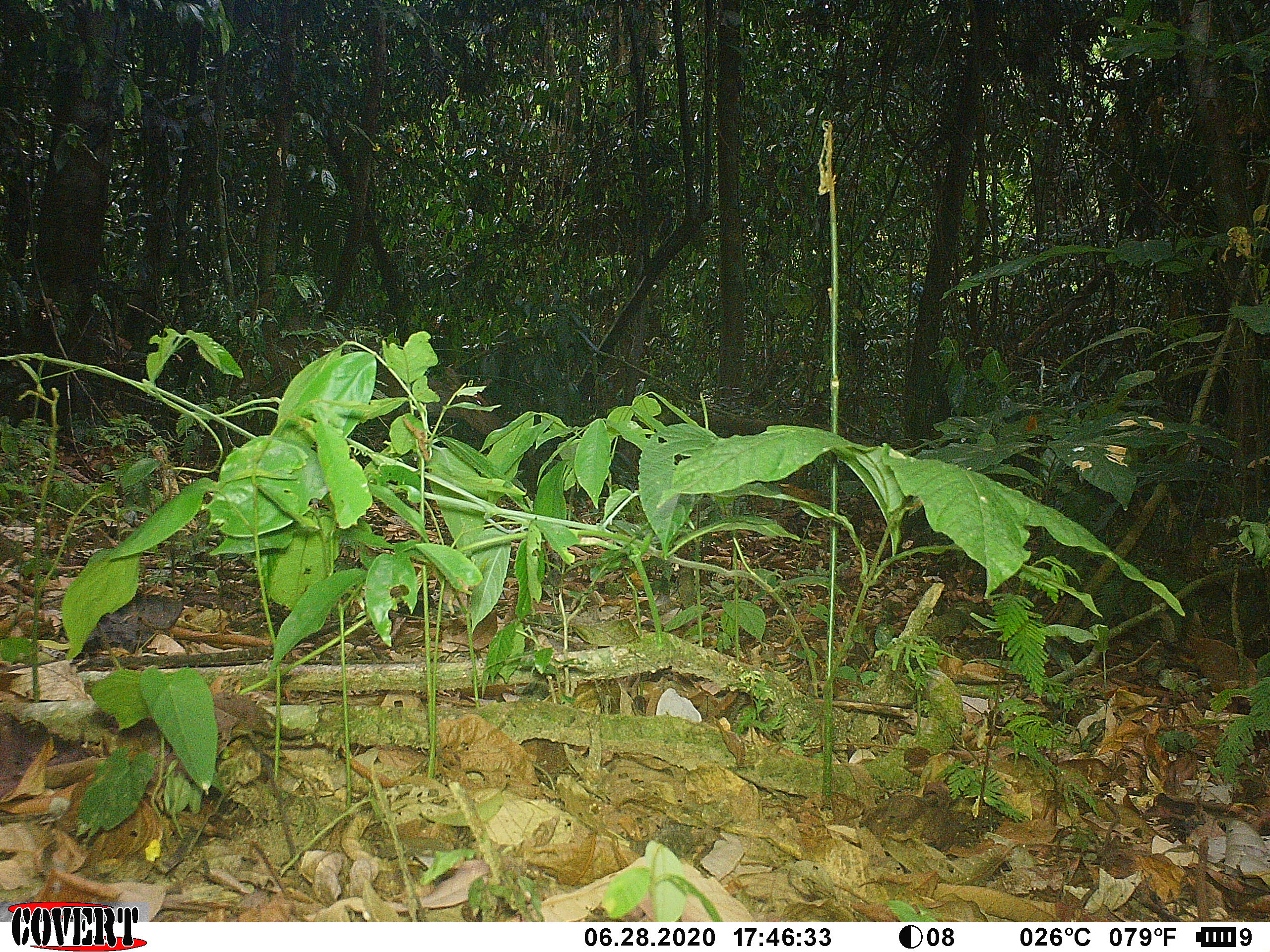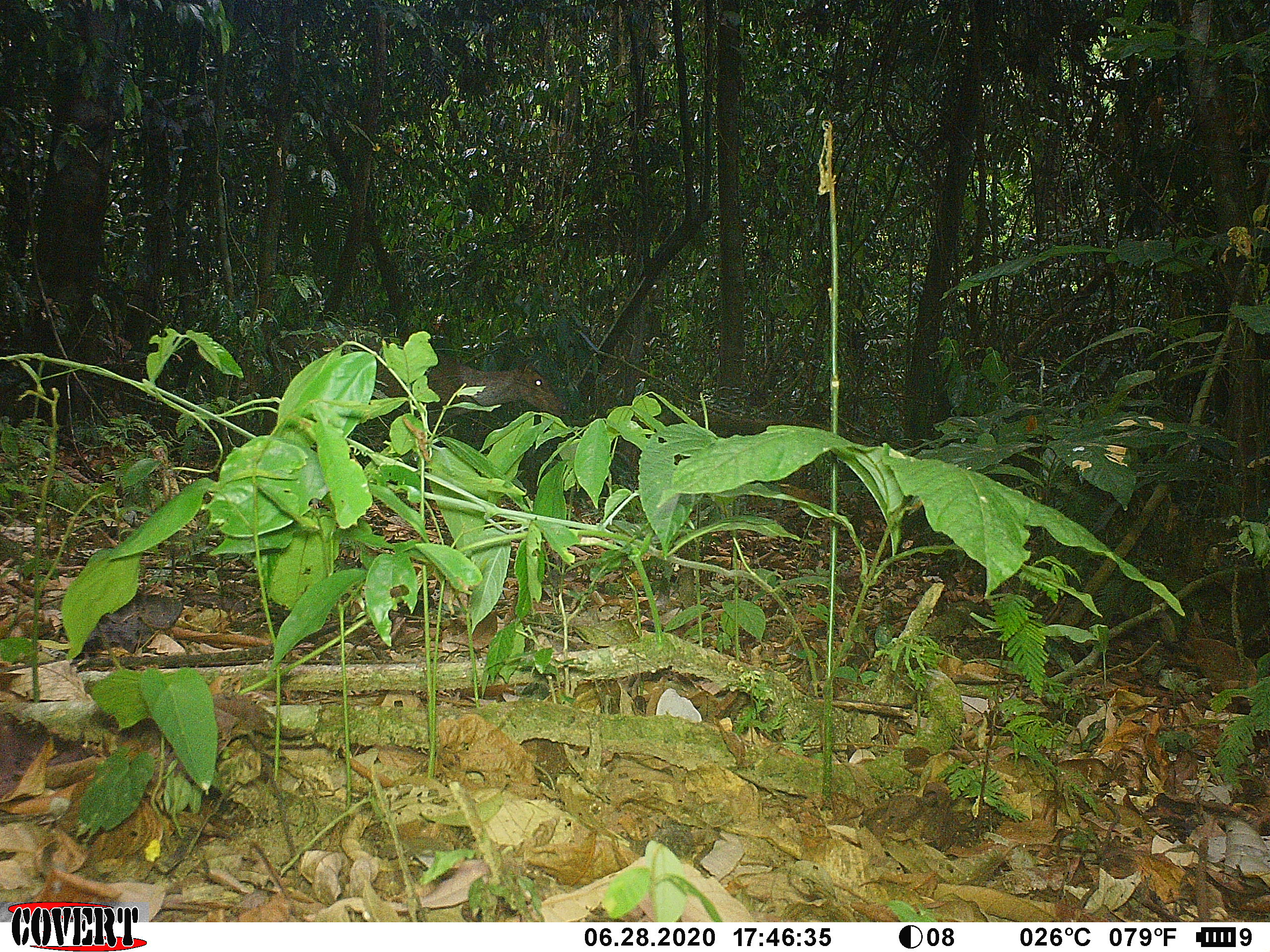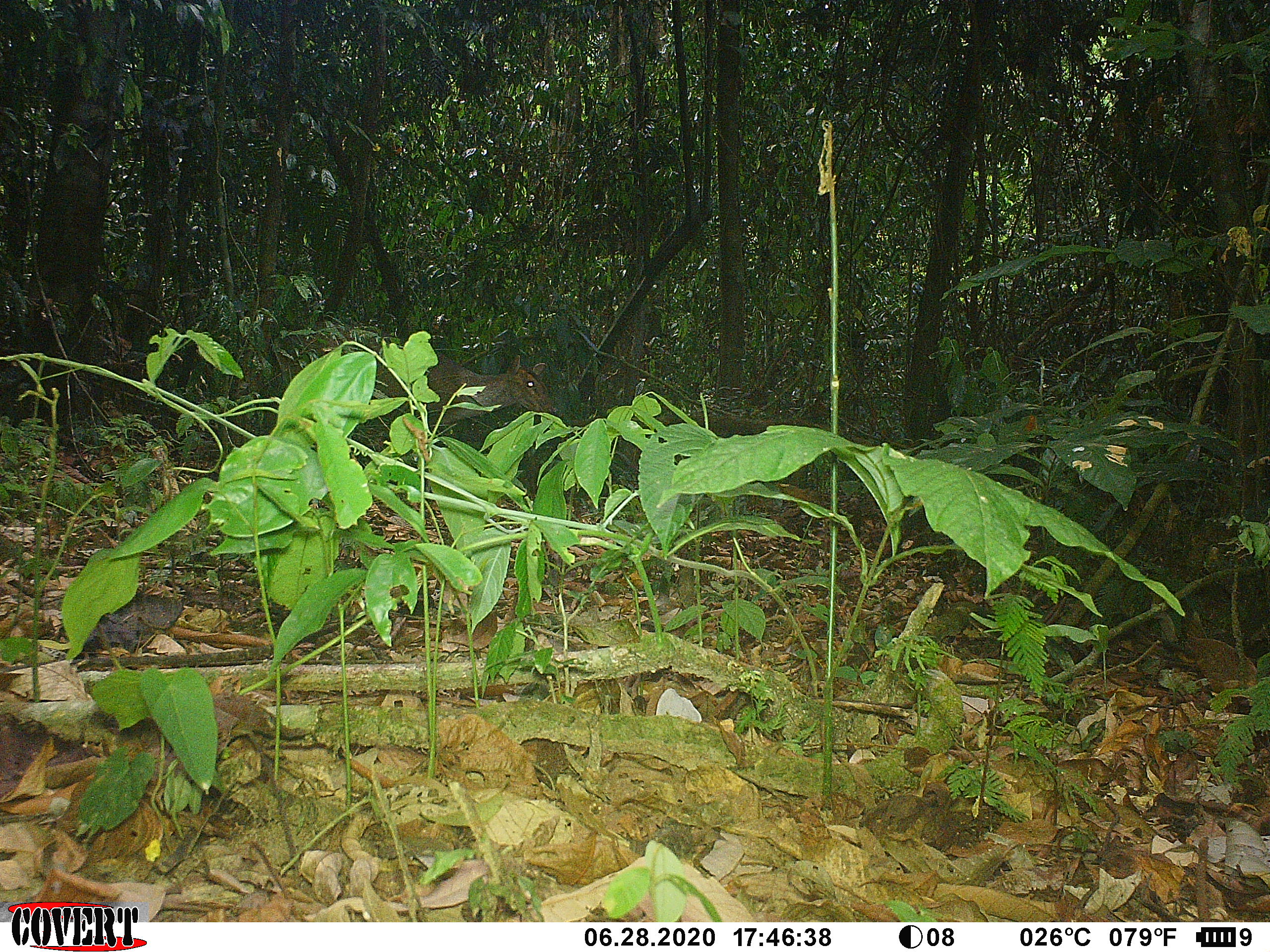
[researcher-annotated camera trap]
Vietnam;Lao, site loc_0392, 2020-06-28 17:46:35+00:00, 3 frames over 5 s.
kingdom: Animalia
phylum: Chordata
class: Mammalia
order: Artiodactyla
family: Cervidae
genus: Muntiacus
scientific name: Muntiacus vuquangensis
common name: large-antlered muntjac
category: large antlered muntjac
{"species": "large antlered muntjac (large-antlered muntjac) (Muntiacus vuquangensis)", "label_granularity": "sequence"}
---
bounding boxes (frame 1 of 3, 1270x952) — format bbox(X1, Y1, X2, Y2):
large antlered muntjac: bbox(199, 317, 504, 468)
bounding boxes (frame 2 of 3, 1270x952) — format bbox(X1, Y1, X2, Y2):
large antlered muntjac: bbox(259, 324, 563, 446)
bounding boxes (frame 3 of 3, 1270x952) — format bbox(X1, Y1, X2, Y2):
large antlered muntjac: bbox(309, 319, 558, 428)